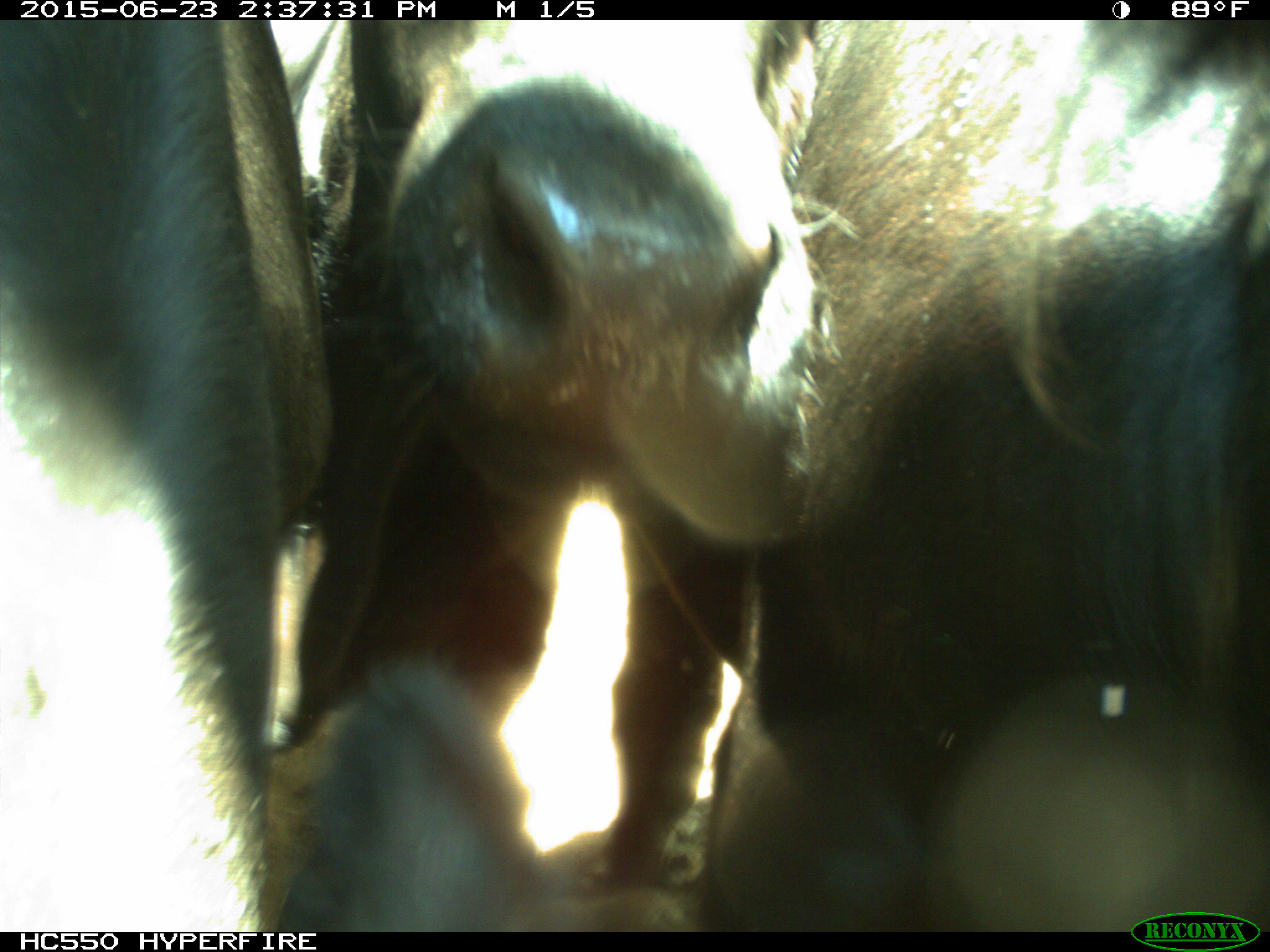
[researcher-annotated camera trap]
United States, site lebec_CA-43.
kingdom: Animalia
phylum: Chordata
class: Mammalia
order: Artiodactyla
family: Bovidae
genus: Bos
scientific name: Bos taurus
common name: domestic cow